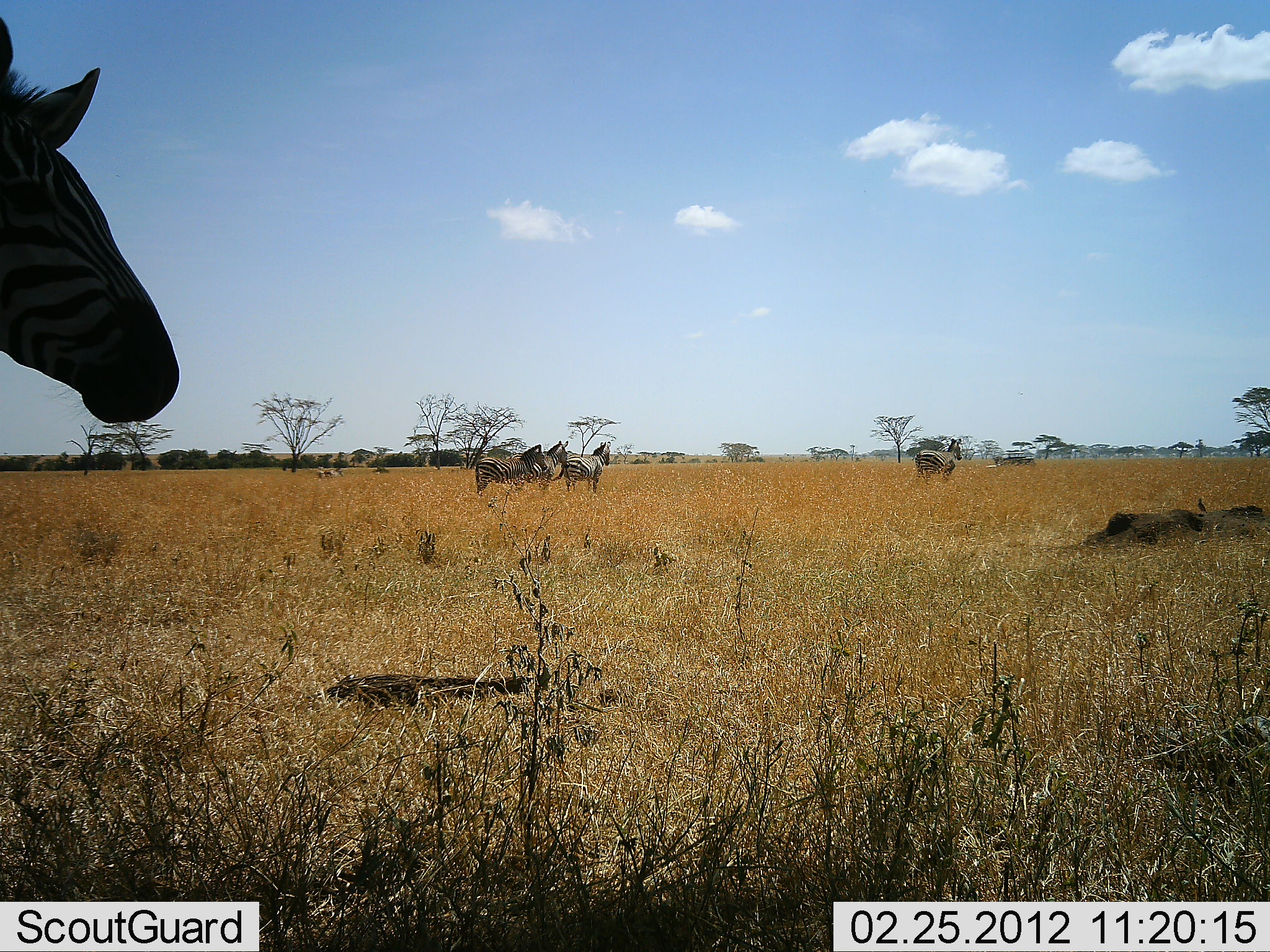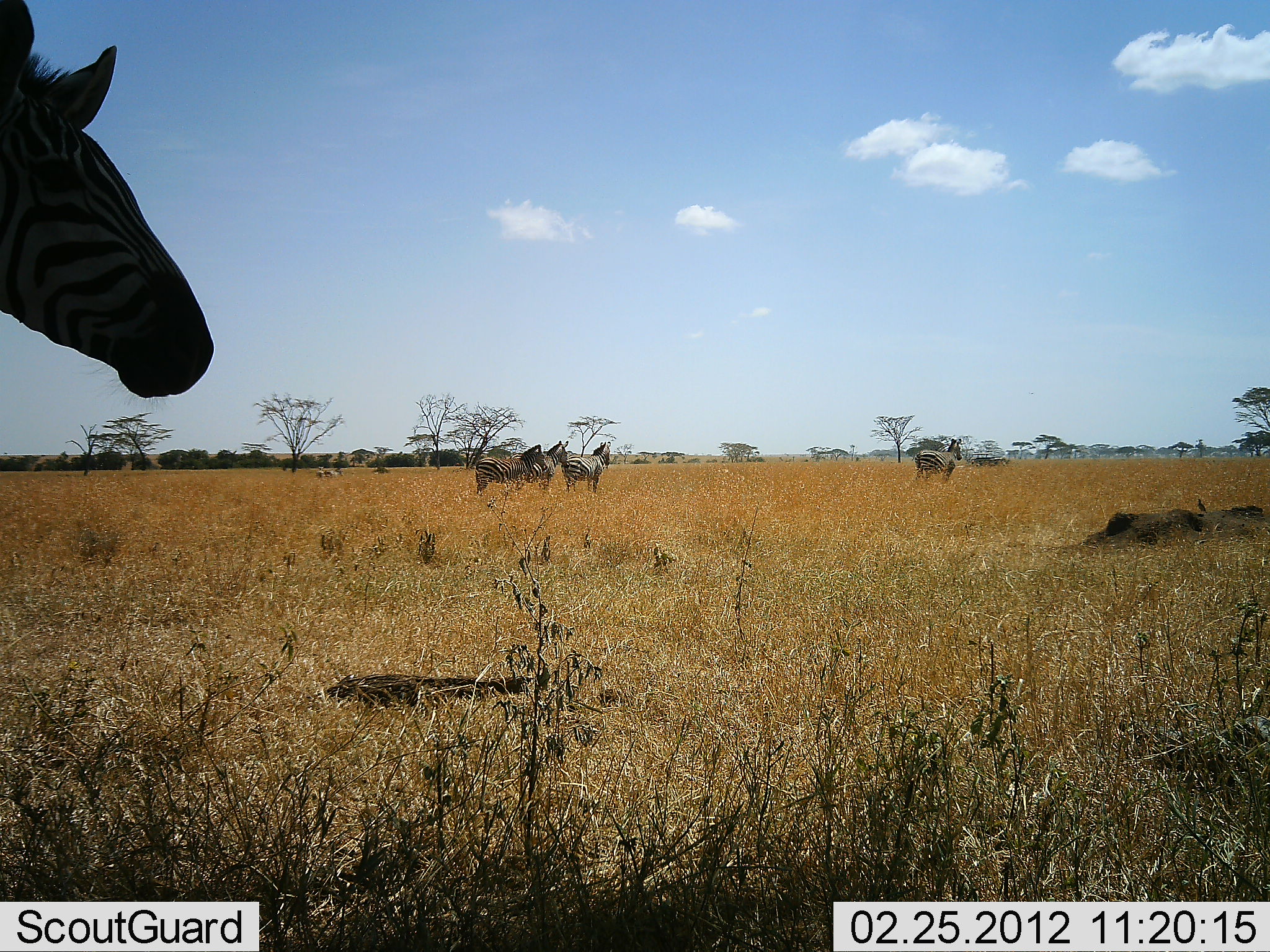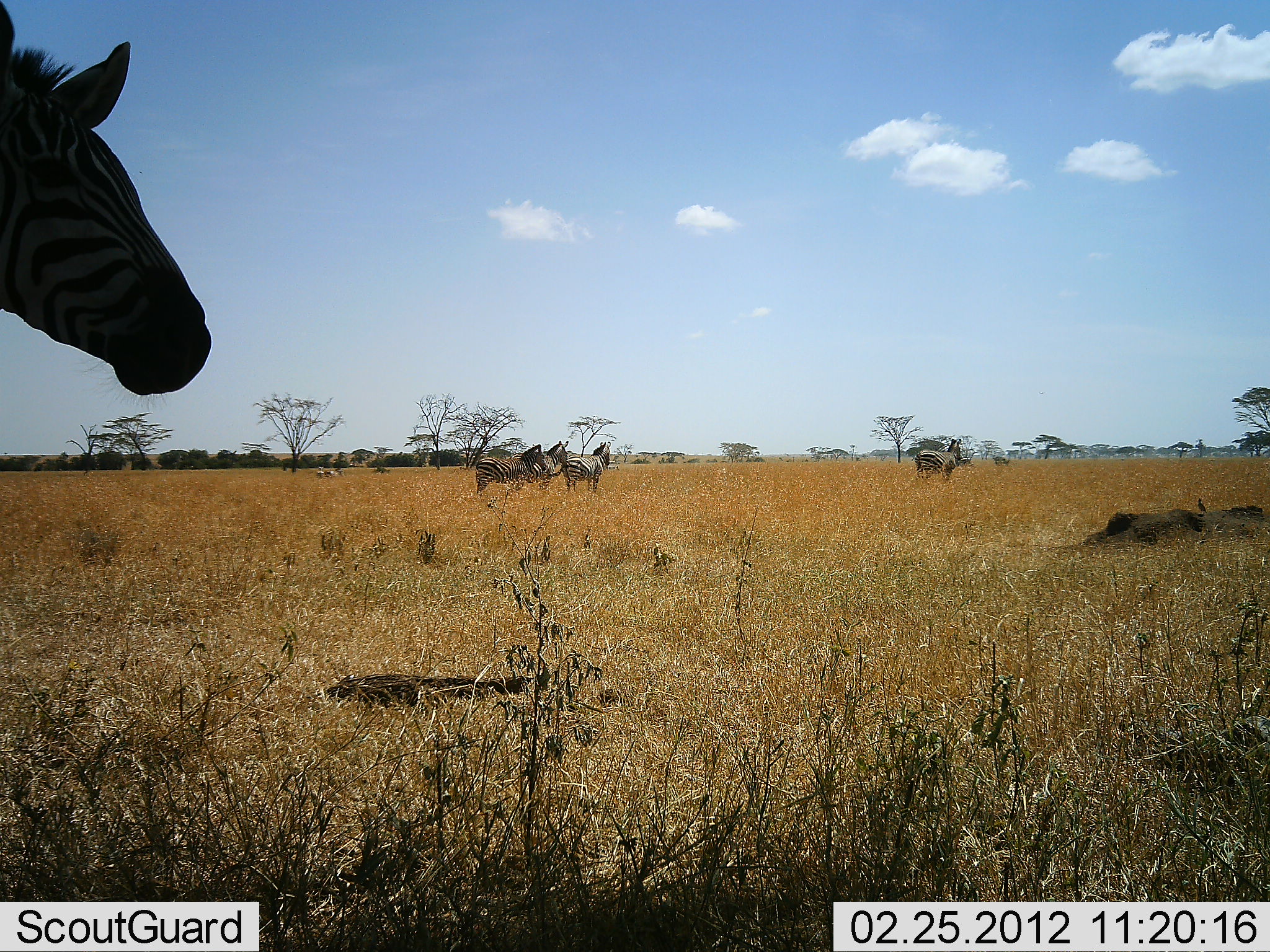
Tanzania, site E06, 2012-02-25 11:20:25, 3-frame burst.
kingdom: Animalia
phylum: Chordata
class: Mammalia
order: Perissodactyla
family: Equidae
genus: Equus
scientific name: Equus quagga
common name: plains zebra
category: zebra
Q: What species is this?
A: Zebra (plains zebra) (Equus quagga).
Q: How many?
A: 5.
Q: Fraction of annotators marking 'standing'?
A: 93%.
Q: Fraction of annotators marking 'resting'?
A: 0%.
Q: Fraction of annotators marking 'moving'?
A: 21%.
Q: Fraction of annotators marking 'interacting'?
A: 0%.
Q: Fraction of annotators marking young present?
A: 0%.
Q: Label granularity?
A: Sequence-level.